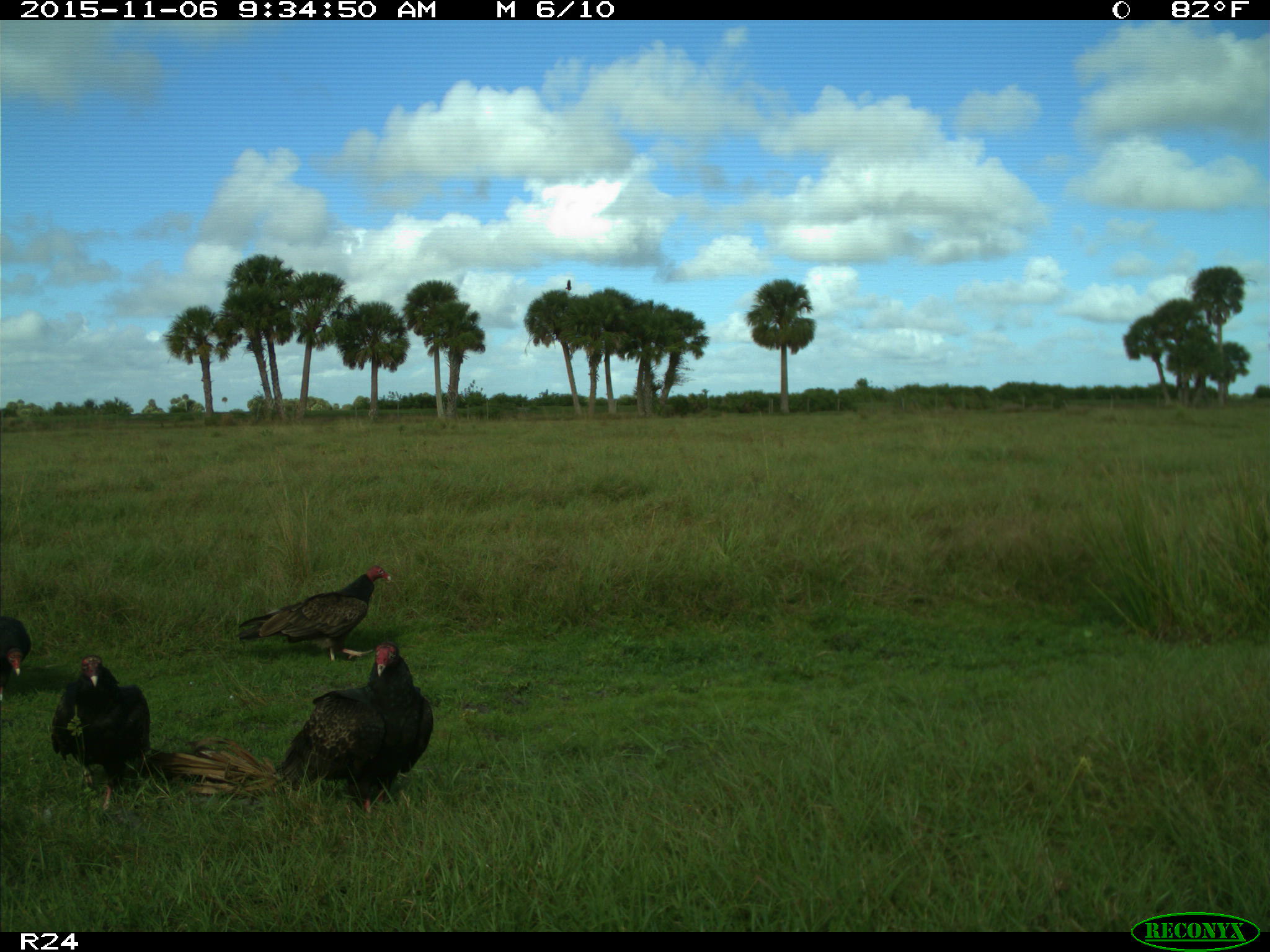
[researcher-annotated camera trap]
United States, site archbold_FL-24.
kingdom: Animalia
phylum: Chordata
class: Aves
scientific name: Aves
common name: birds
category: unidentified bird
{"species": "unidentified bird (birds) (Aves)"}